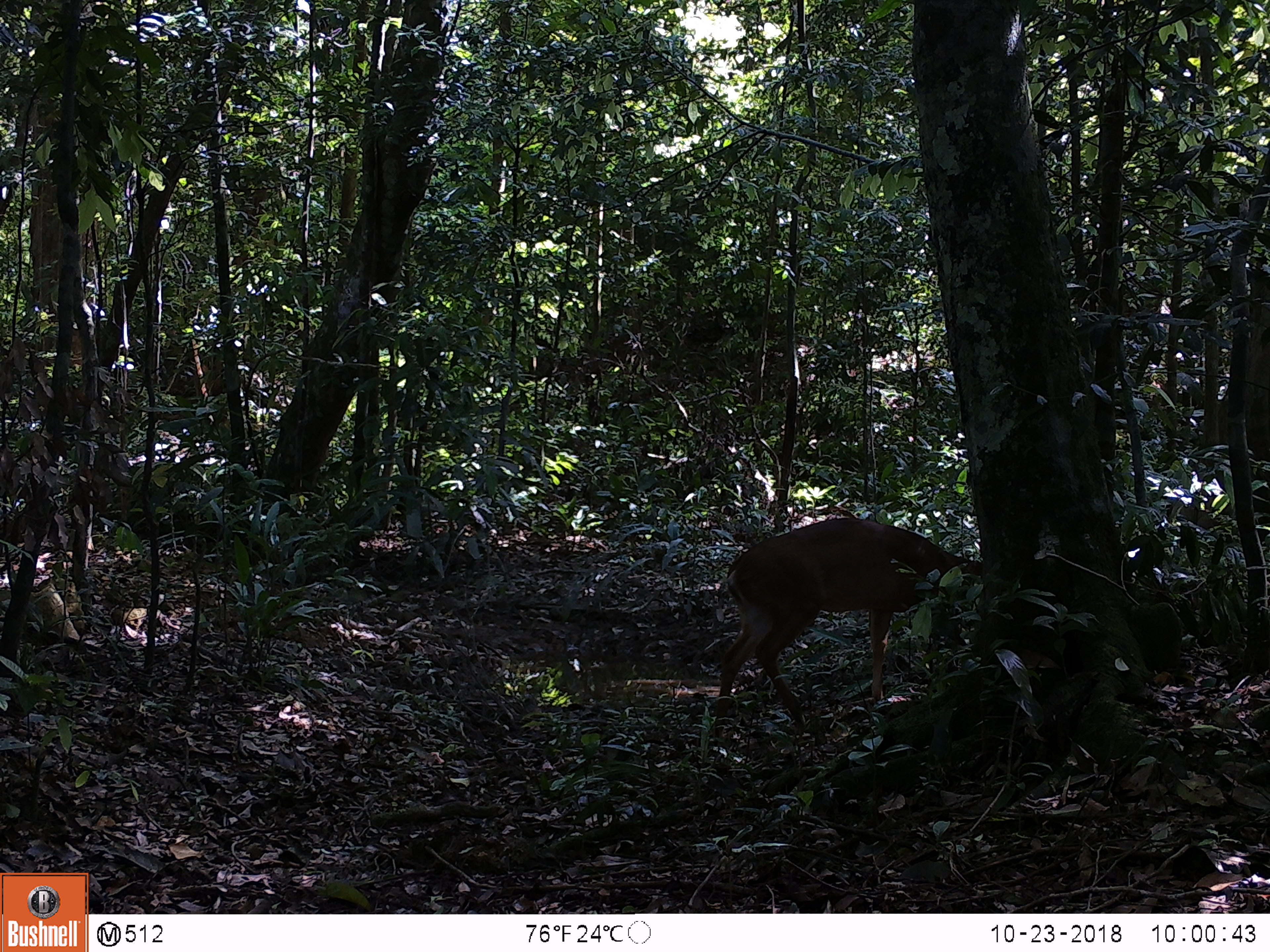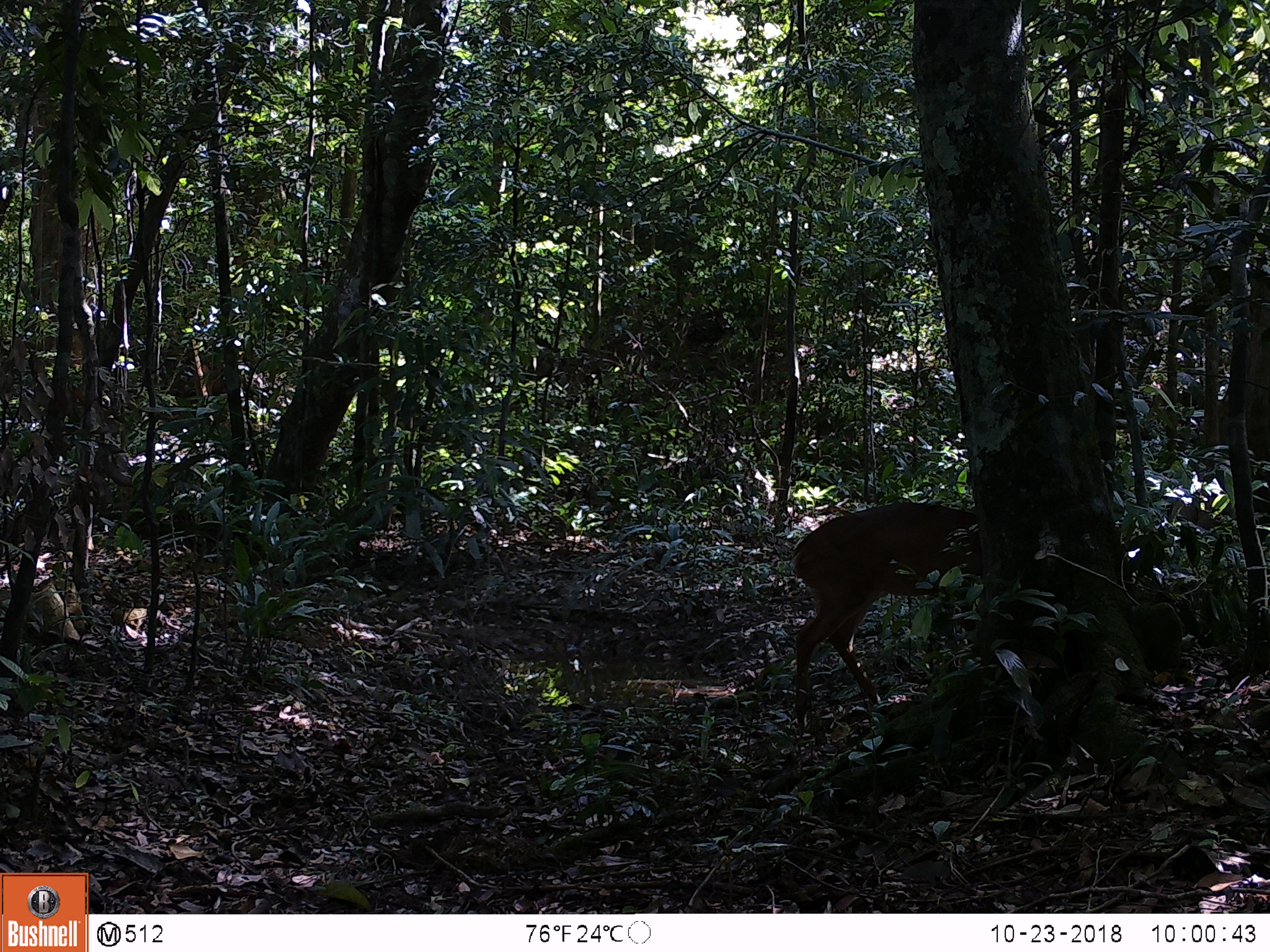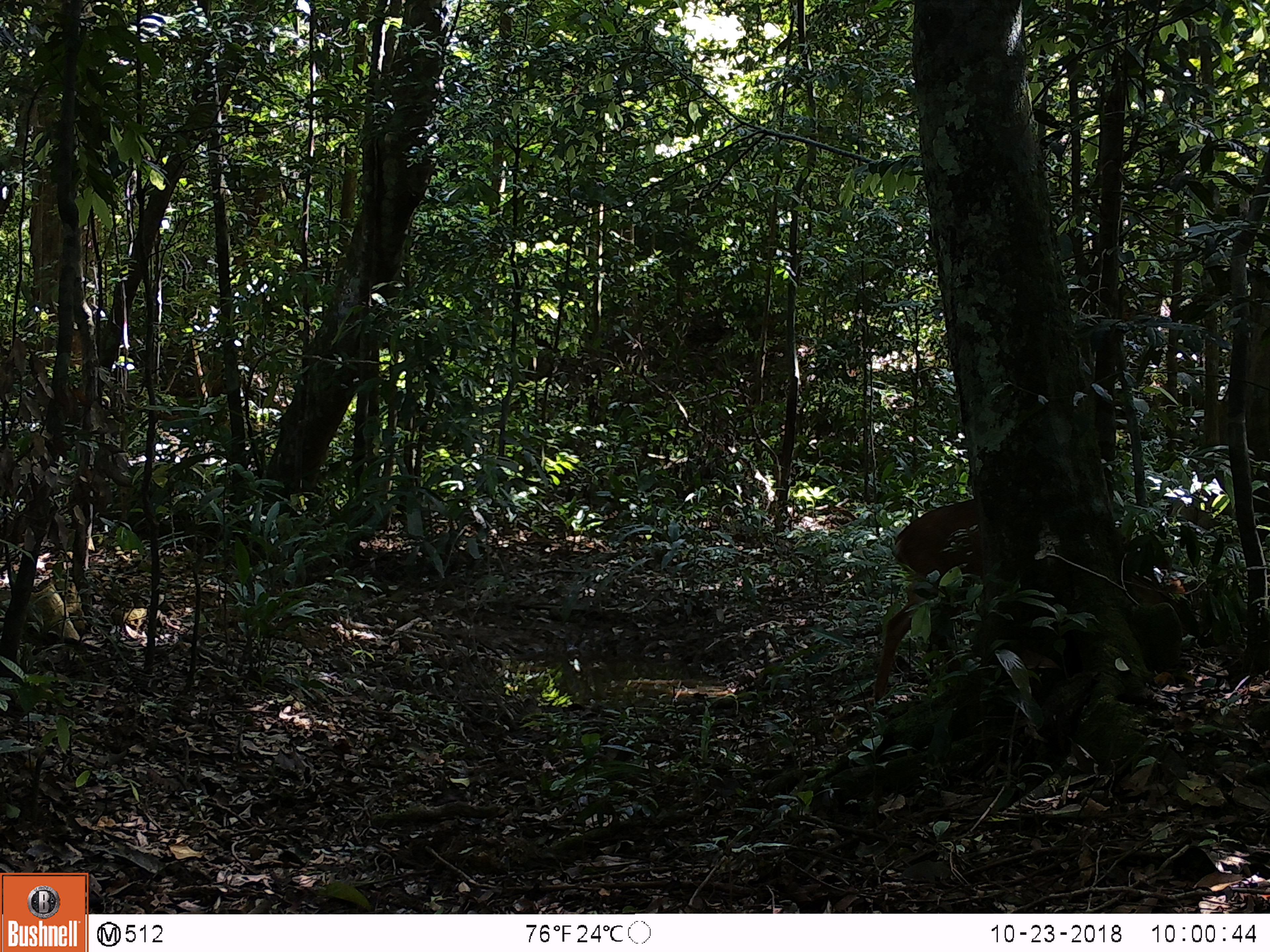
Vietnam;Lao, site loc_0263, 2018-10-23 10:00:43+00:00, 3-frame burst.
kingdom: Animalia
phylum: Chordata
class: Mammalia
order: Artiodactyla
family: Cervidae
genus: Muntiacus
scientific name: Muntiacus vuquangensis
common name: large-antlered muntjac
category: large antlered muntjac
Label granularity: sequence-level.